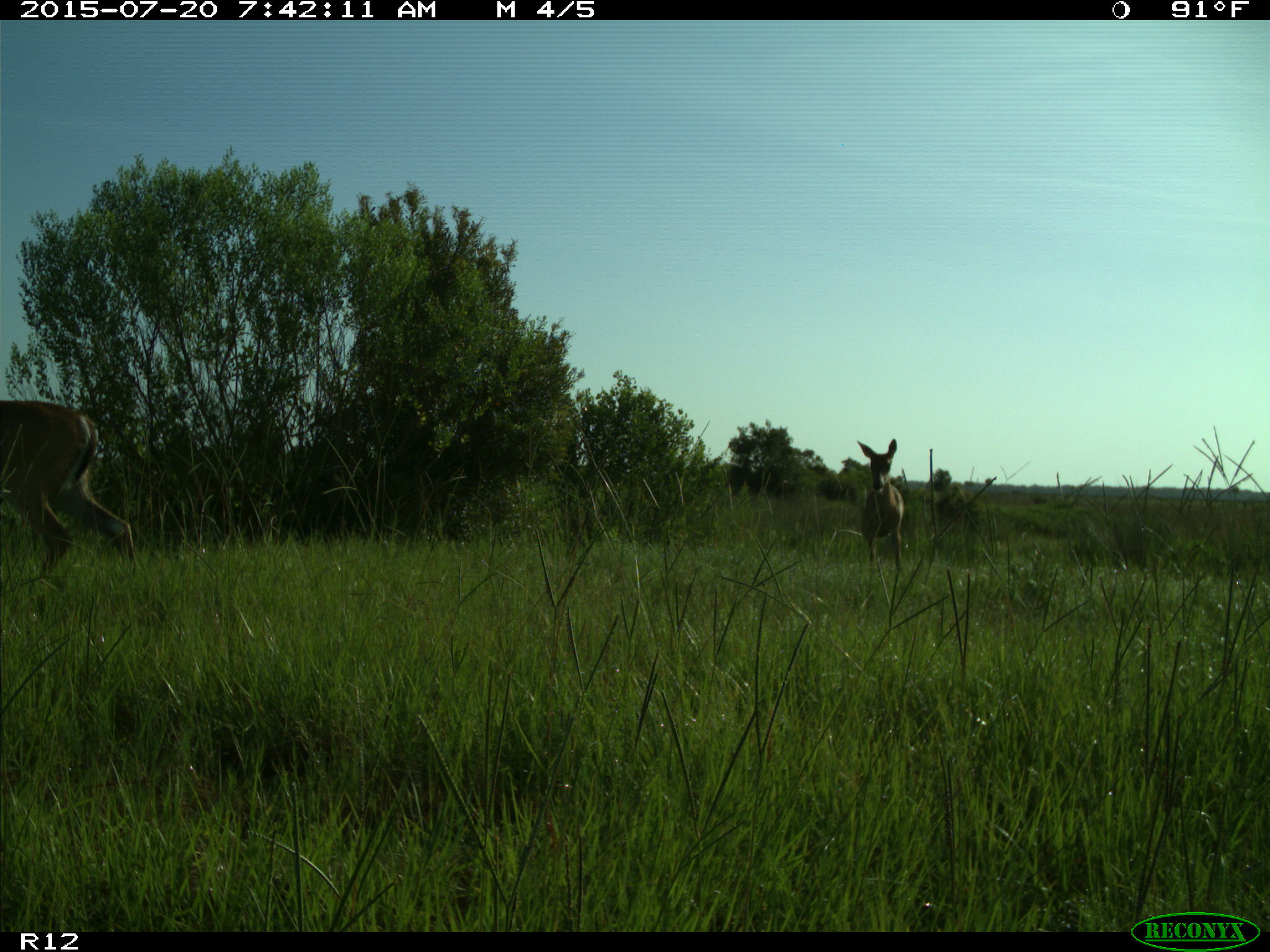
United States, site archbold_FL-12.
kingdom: Animalia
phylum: Chordata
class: Mammalia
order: Artiodactyla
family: Cervidae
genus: Odocoileus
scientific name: Odocoileus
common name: deer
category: unidentified deer